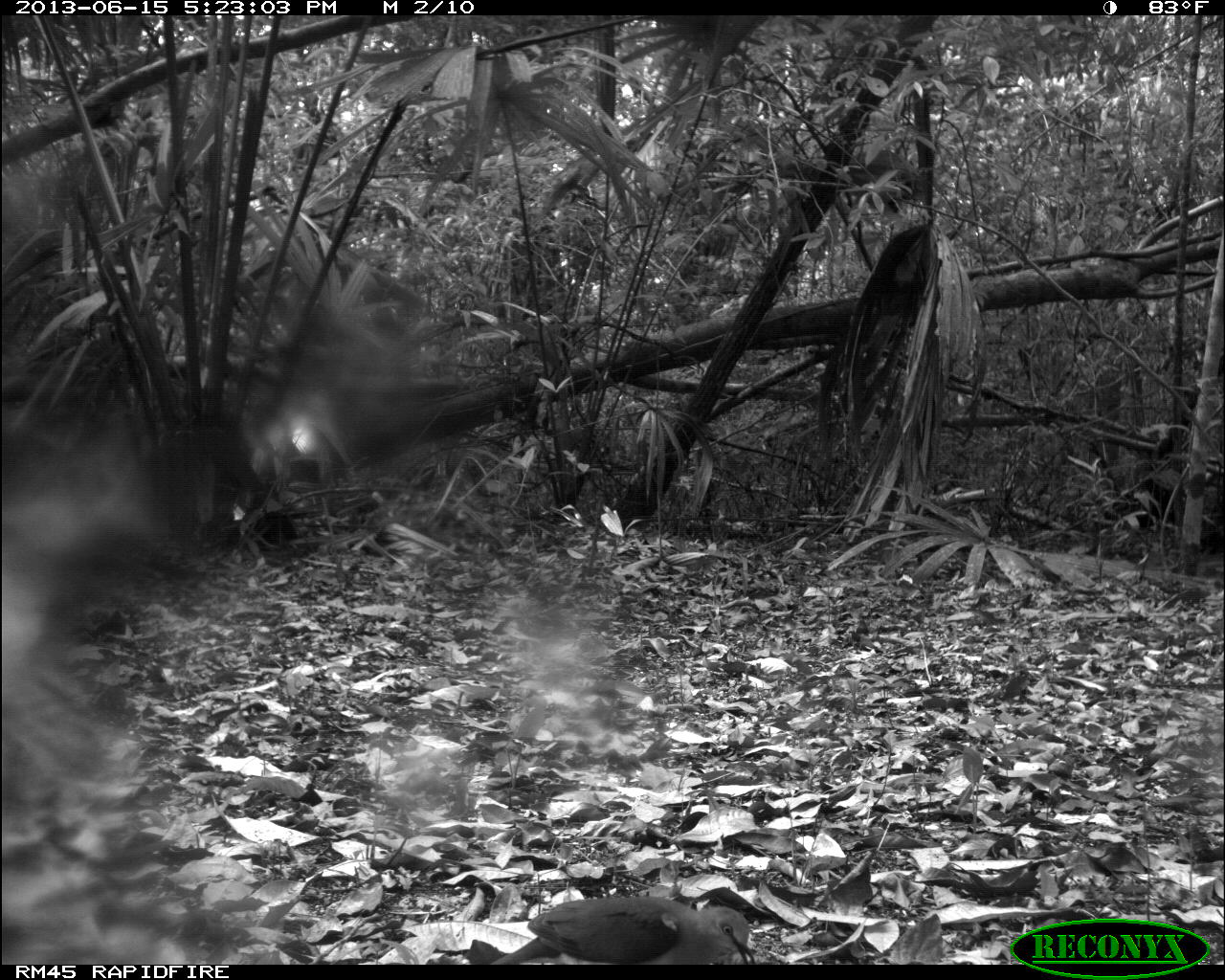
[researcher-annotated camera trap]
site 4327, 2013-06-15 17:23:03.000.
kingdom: Animalia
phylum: Chordata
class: Aves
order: Columbiformes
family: Columbidae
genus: Leptotila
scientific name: Leptotila plumbeiceps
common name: gray-headed dove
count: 1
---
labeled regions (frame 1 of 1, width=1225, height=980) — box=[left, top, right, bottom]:
leptotila plumbeiceps: box=[489, 895, 755, 964]